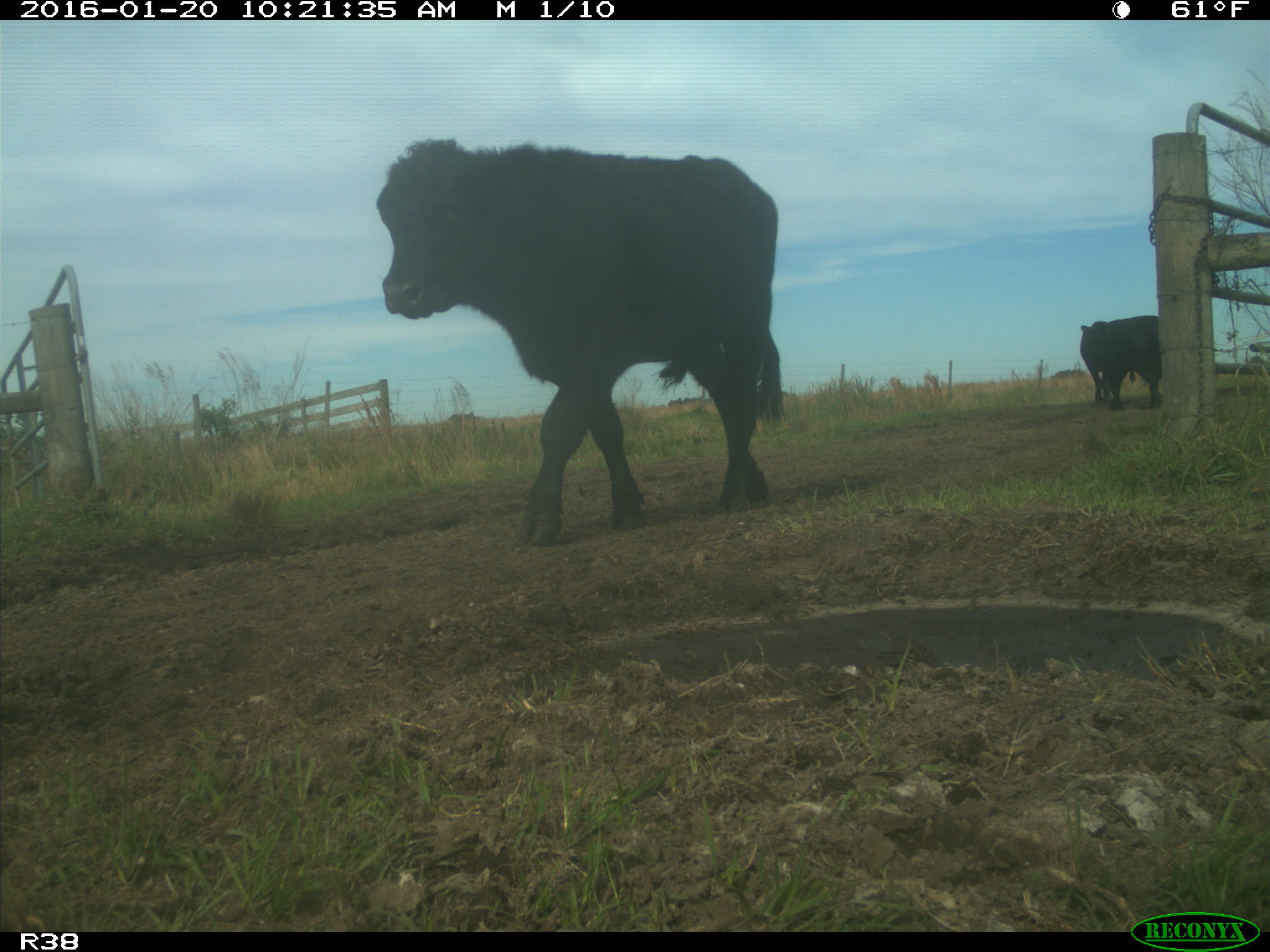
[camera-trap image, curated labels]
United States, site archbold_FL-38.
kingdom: Animalia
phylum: Chordata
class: Mammalia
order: Artiodactyla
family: Bovidae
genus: Bos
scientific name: Bos taurus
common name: domestic cow